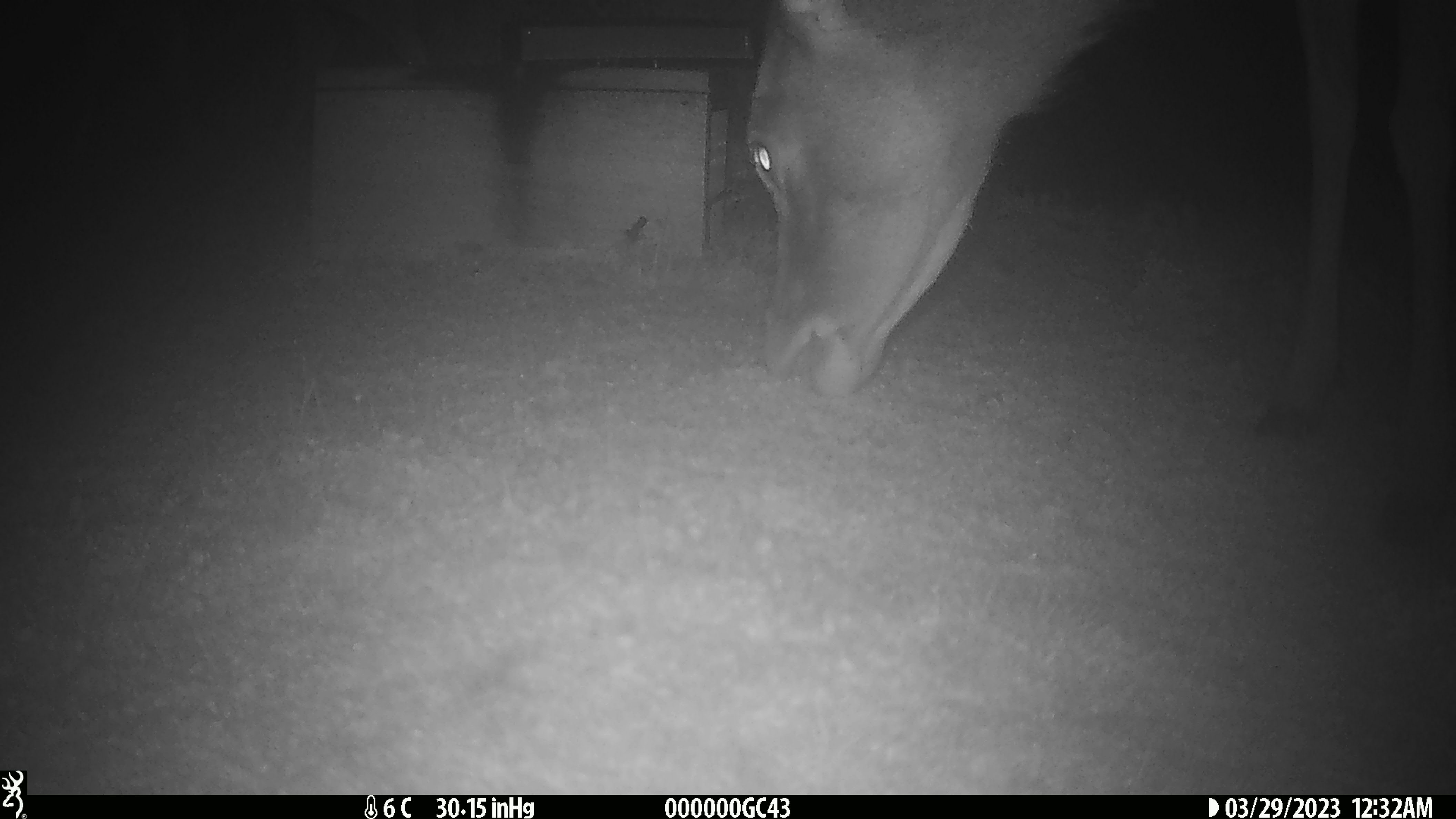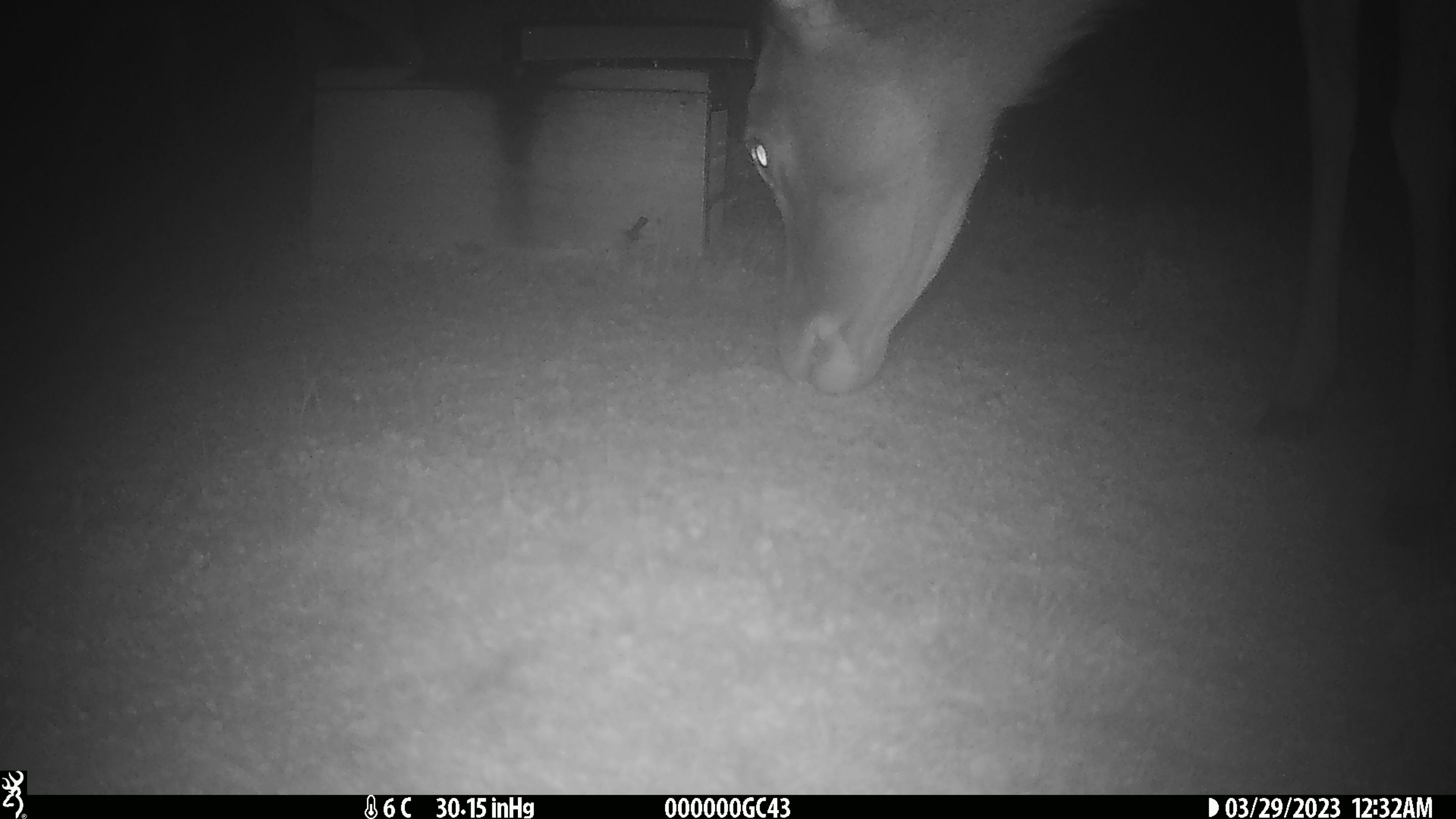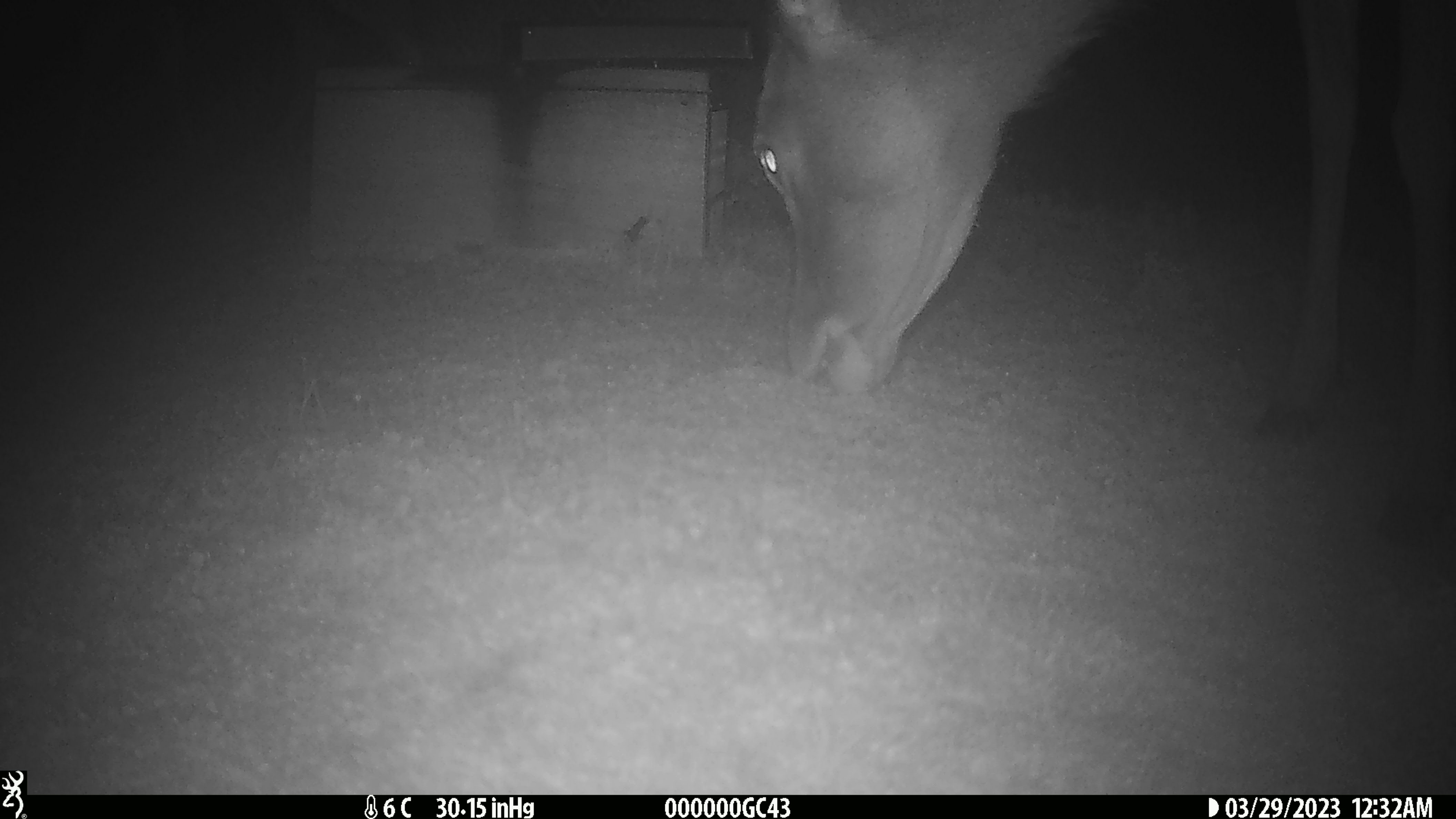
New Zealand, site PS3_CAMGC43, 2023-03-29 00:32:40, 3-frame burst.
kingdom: Animalia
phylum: Chordata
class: Mammalia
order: Artiodactyla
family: Cervidae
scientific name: Cervidae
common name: deer